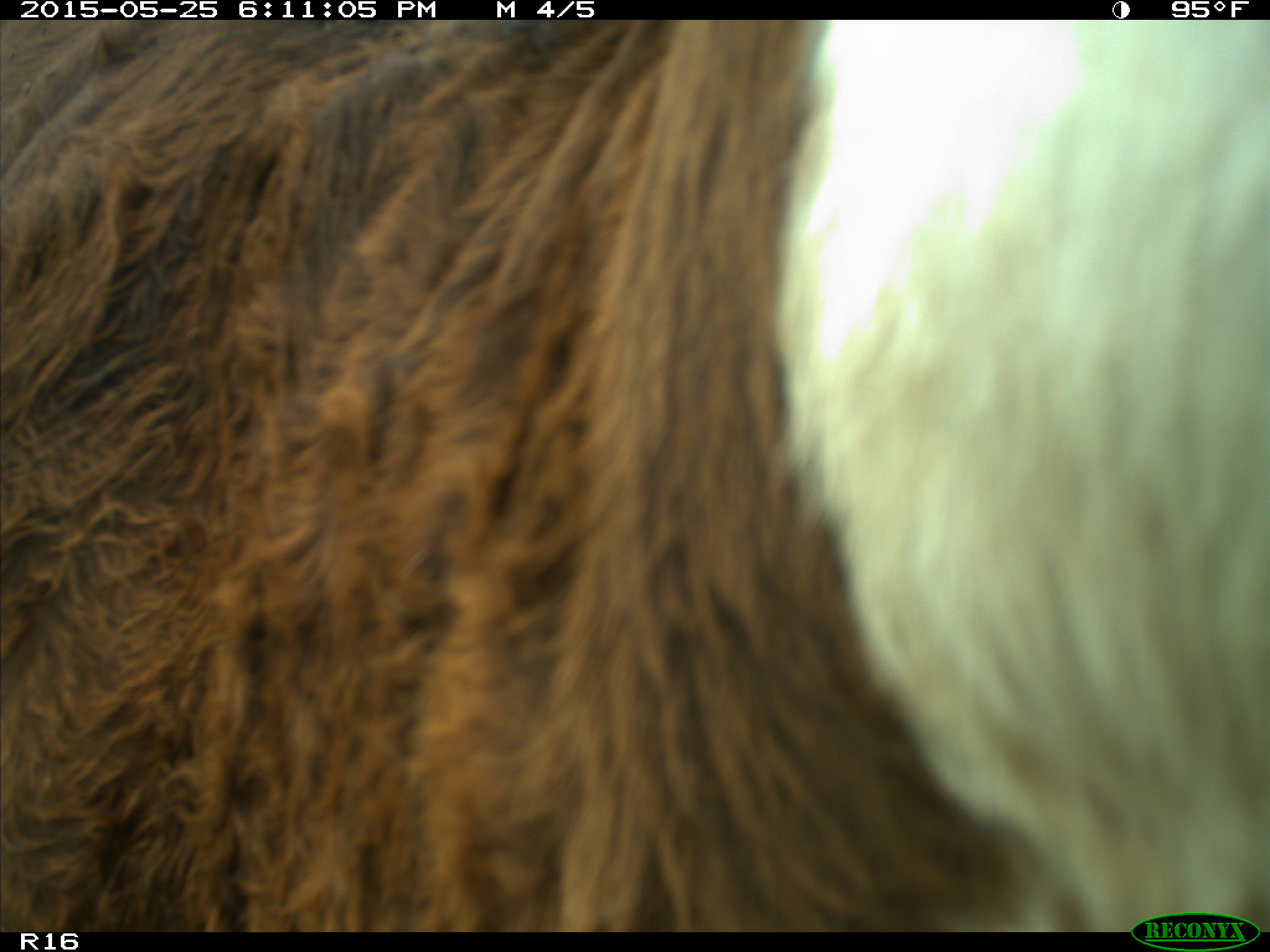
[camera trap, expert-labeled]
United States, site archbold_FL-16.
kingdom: Animalia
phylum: Chordata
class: Mammalia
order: Artiodactyla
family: Bovidae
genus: Bos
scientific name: Bos taurus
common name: domestic cow